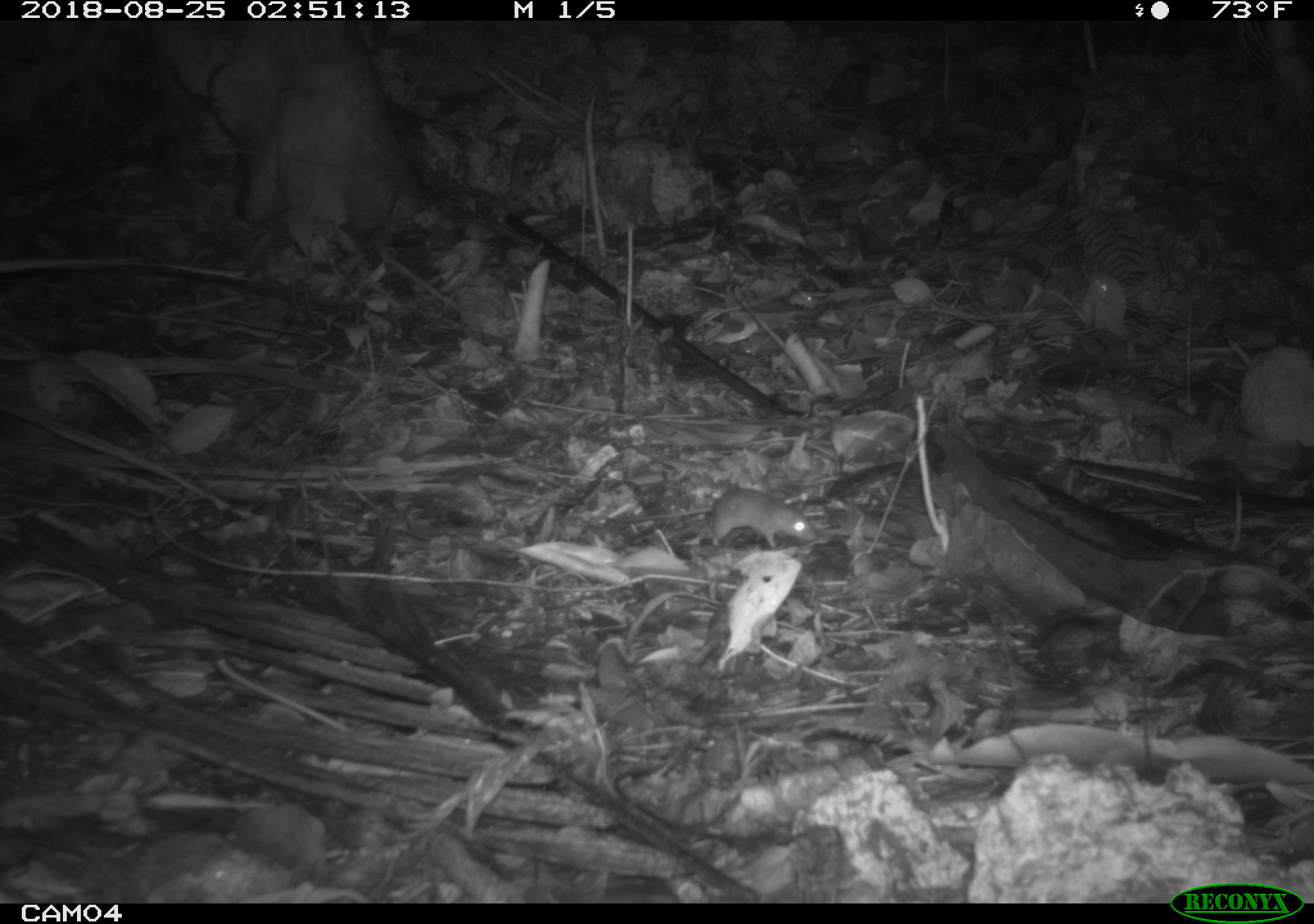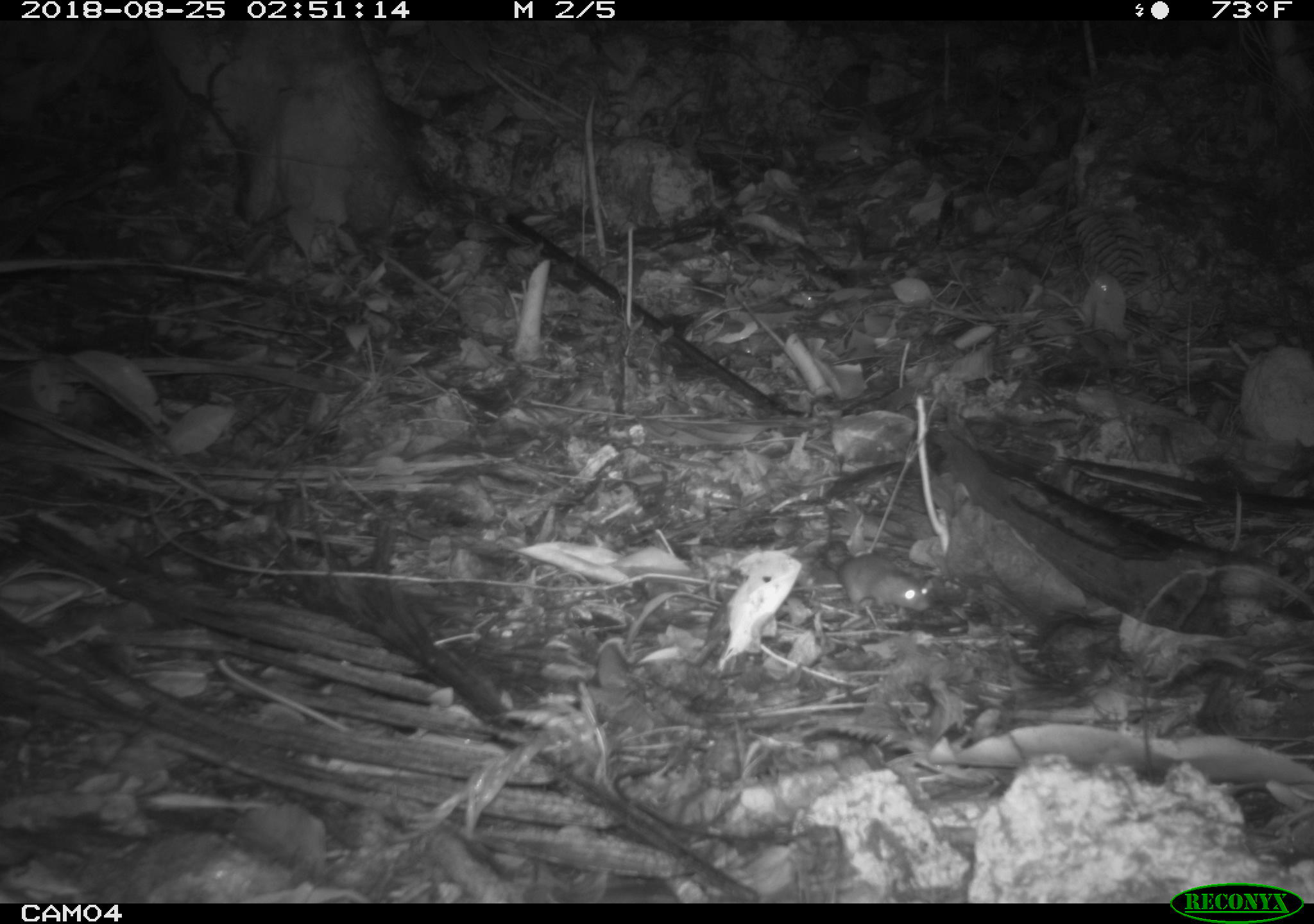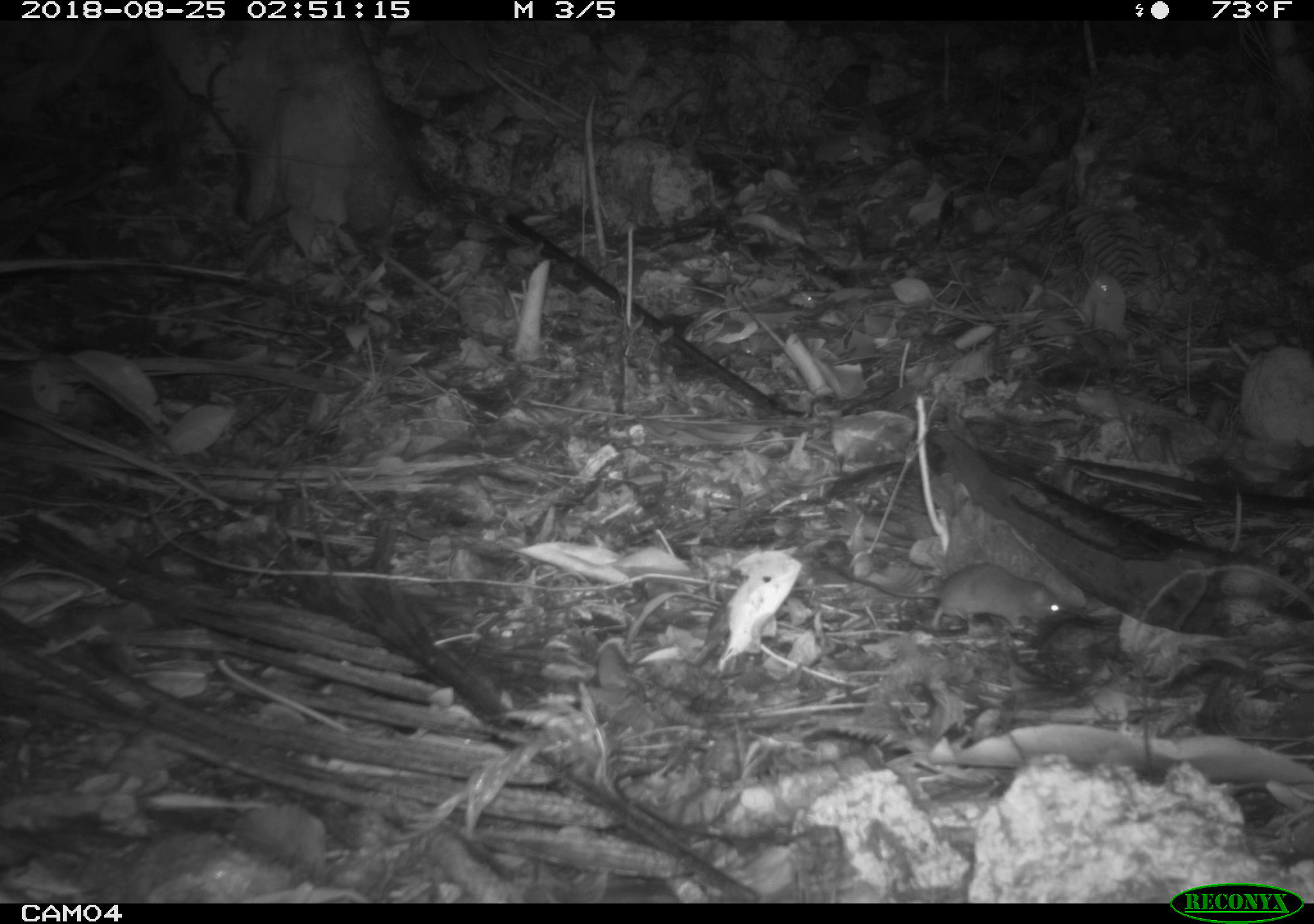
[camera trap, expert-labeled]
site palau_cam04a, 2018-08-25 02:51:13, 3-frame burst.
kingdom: Animalia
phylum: Chordata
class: Mammalia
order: Rodentia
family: Muridae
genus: Rattus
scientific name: Rattus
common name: rat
Rat (Rattus).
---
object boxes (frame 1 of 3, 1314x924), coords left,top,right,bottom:
rat: 610,489,819,551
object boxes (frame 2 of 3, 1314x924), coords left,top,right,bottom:
rat: 808,537,934,621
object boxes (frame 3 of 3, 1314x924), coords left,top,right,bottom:
rat: 800,559,1066,637